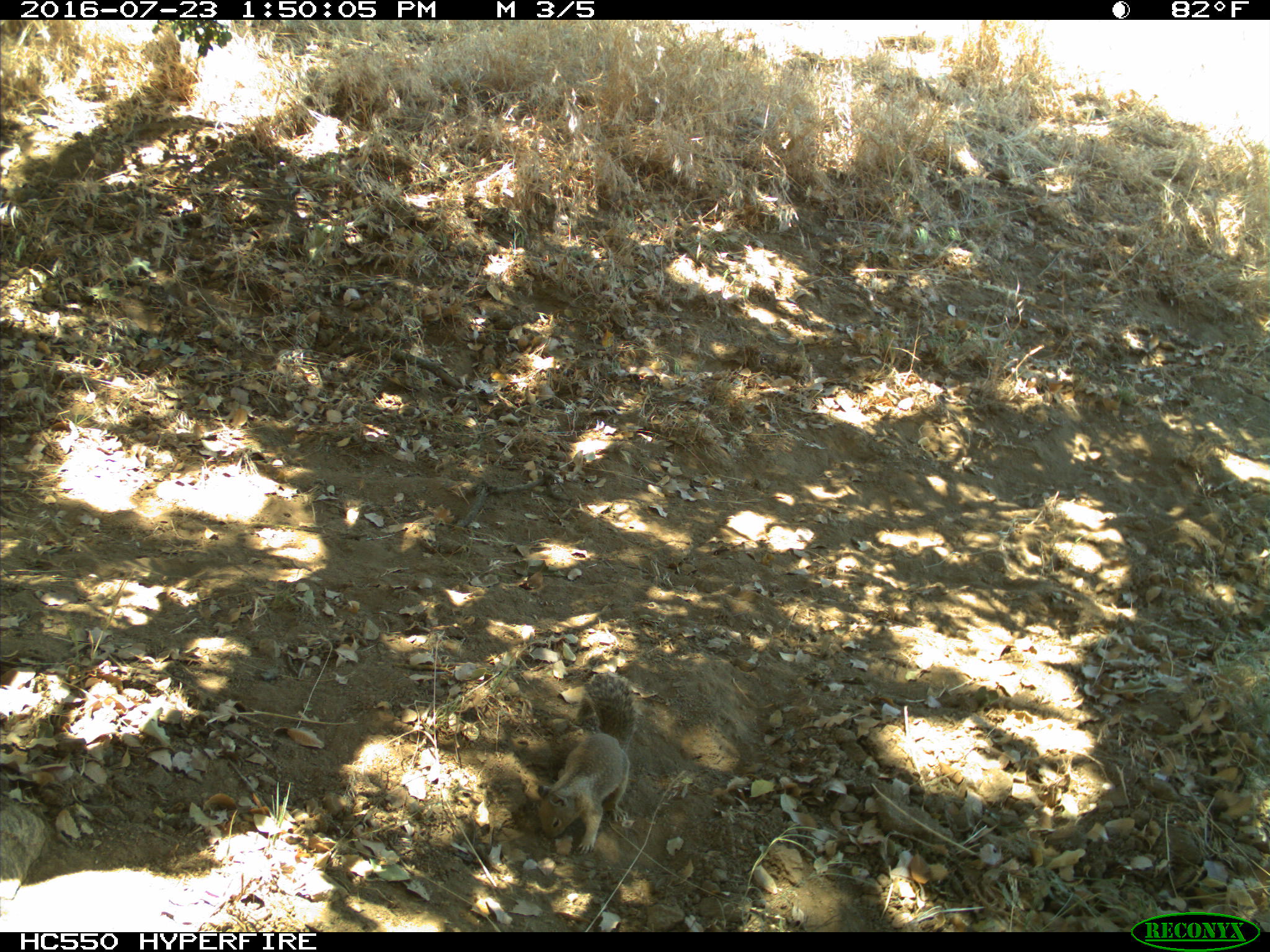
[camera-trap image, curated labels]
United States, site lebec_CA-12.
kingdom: Animalia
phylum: Chordata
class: Mammalia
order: Rodentia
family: Sciuridae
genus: Otospermophilus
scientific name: Otospermophilus beecheyi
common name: california ground squirrel